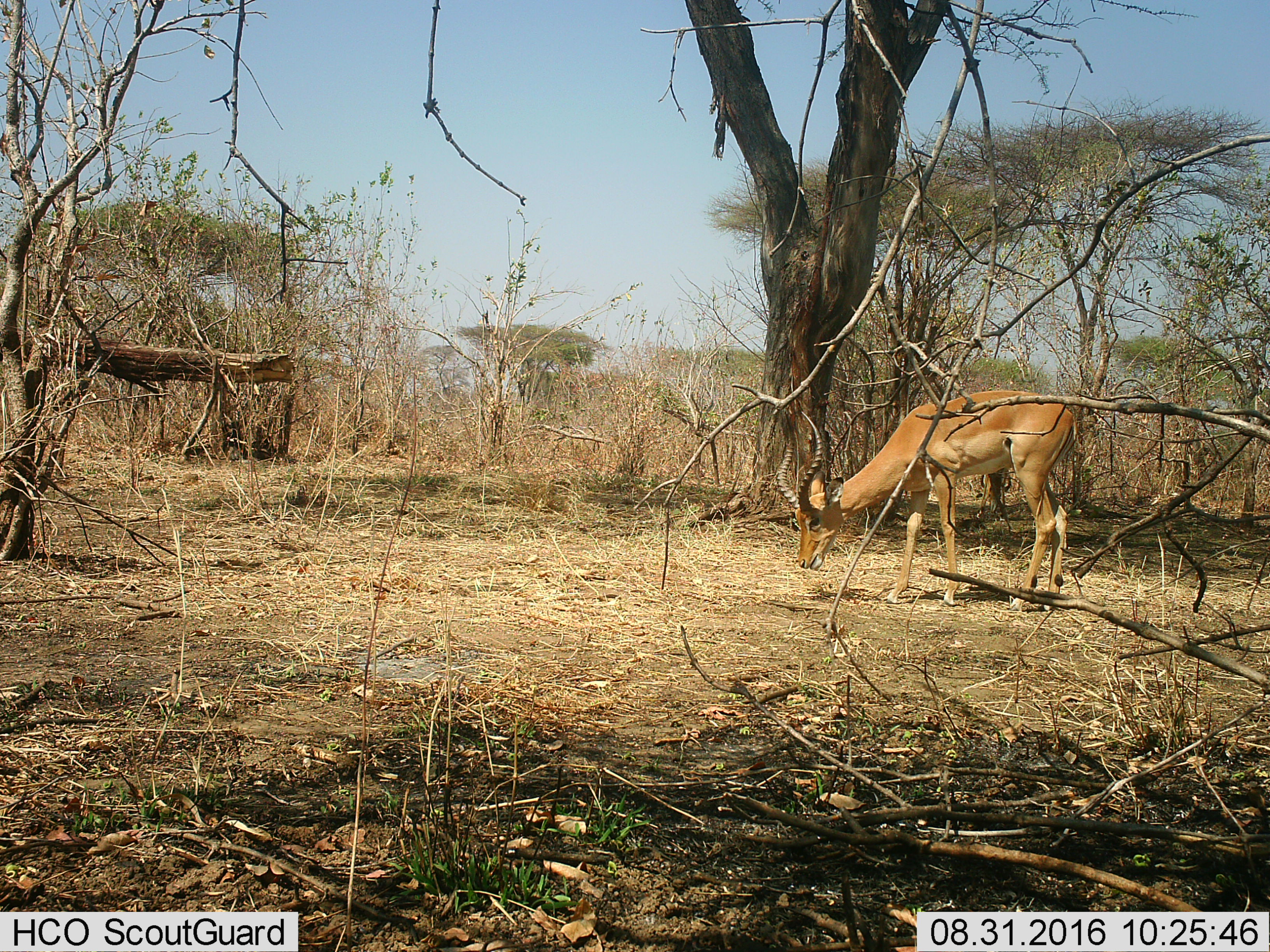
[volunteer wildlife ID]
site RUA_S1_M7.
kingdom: Animalia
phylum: Chordata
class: Mammalia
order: Artiodactyla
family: Bovidae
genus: Aepyceros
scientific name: Aepyceros melampus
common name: impala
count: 1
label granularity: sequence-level